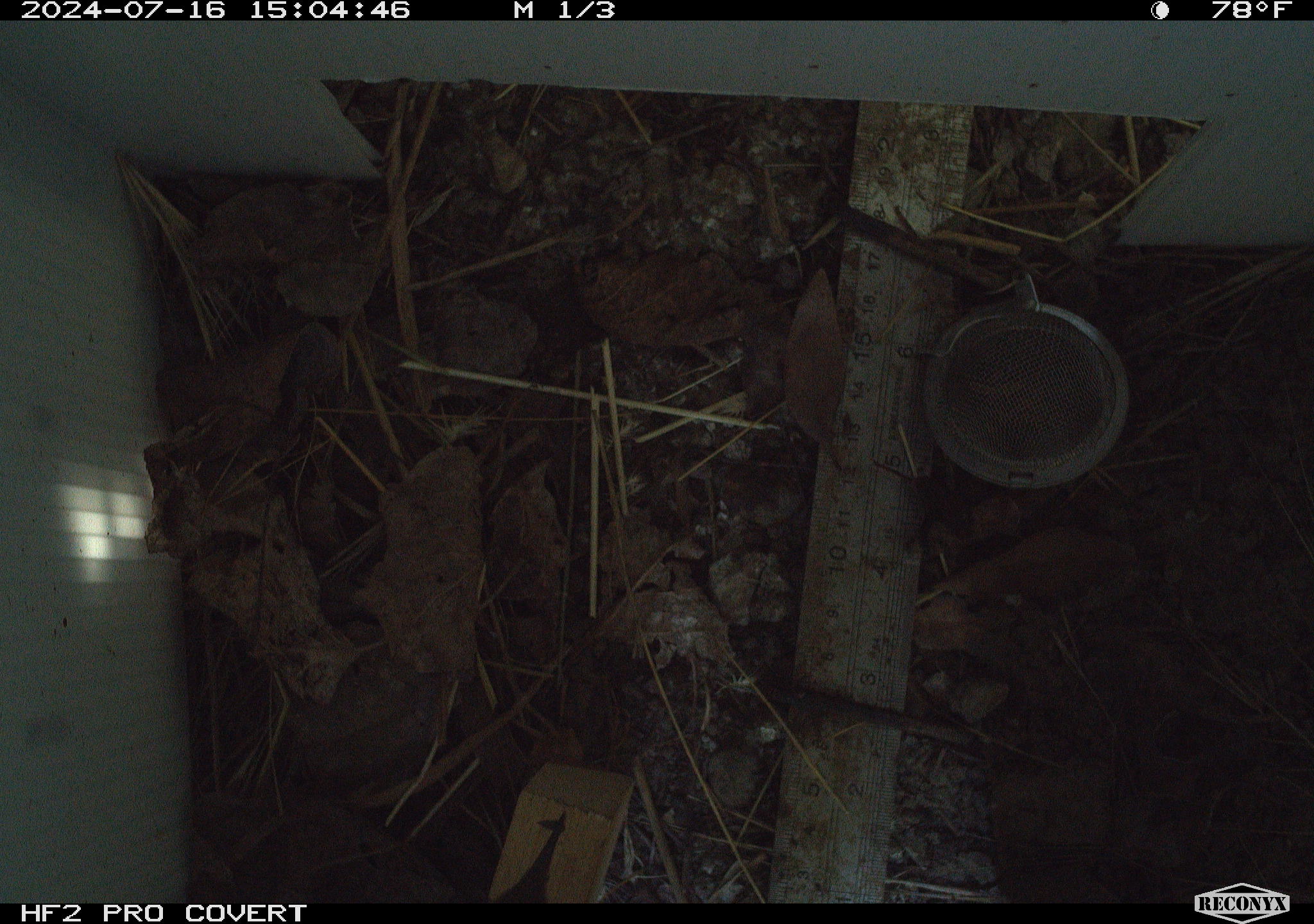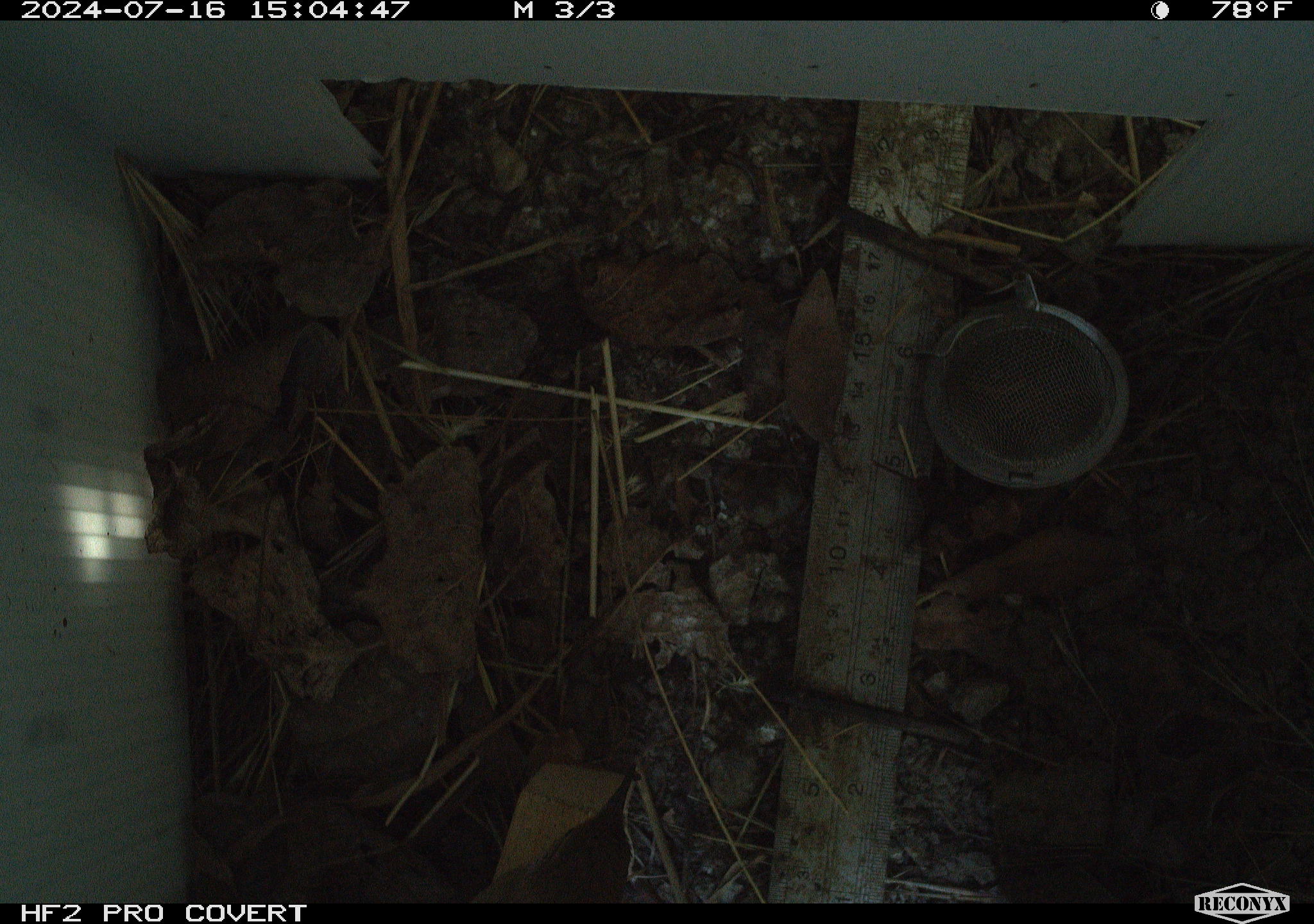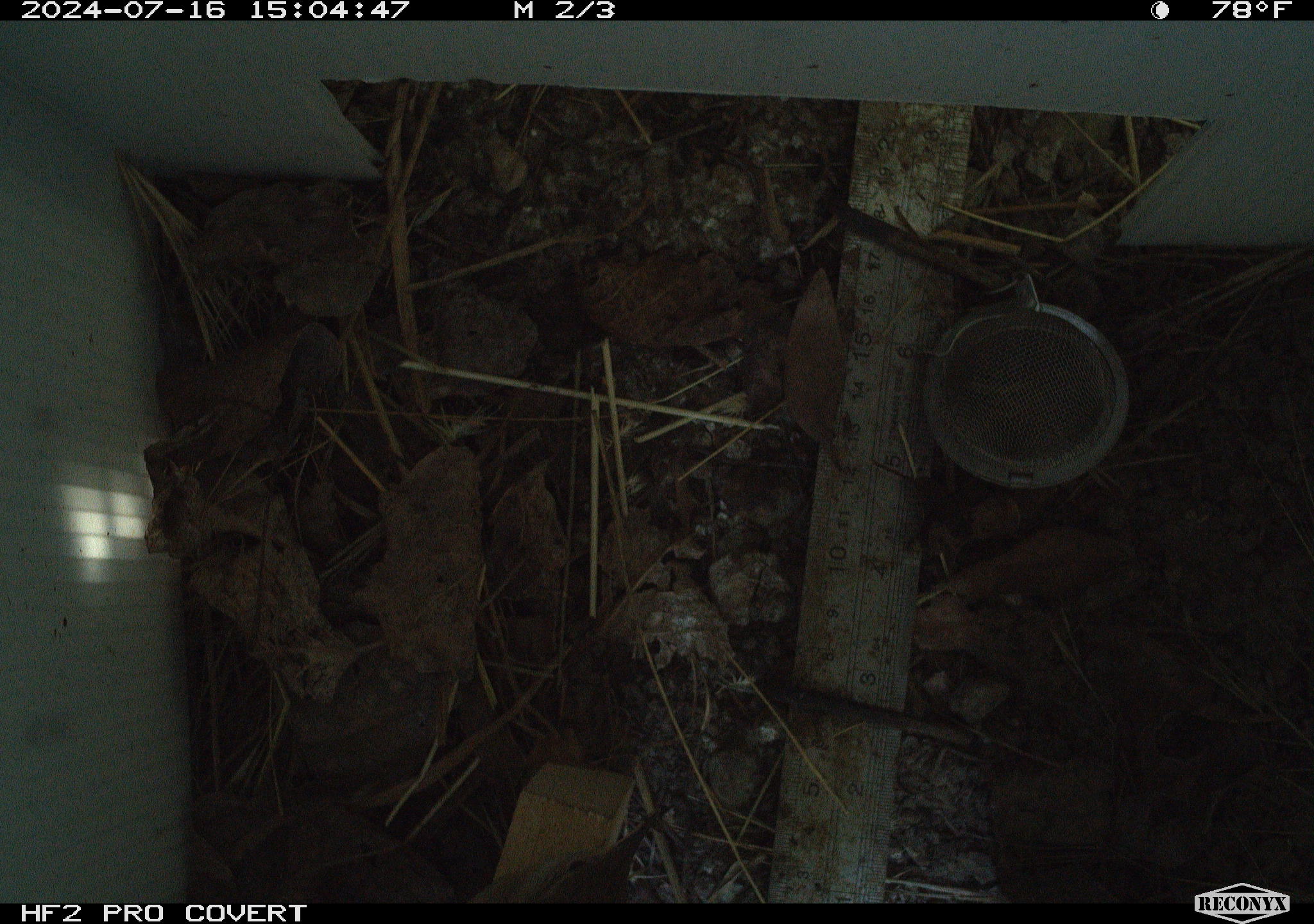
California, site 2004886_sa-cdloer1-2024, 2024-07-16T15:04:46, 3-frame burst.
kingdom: Animalia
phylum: Chordata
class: Aves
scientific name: Aves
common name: bird